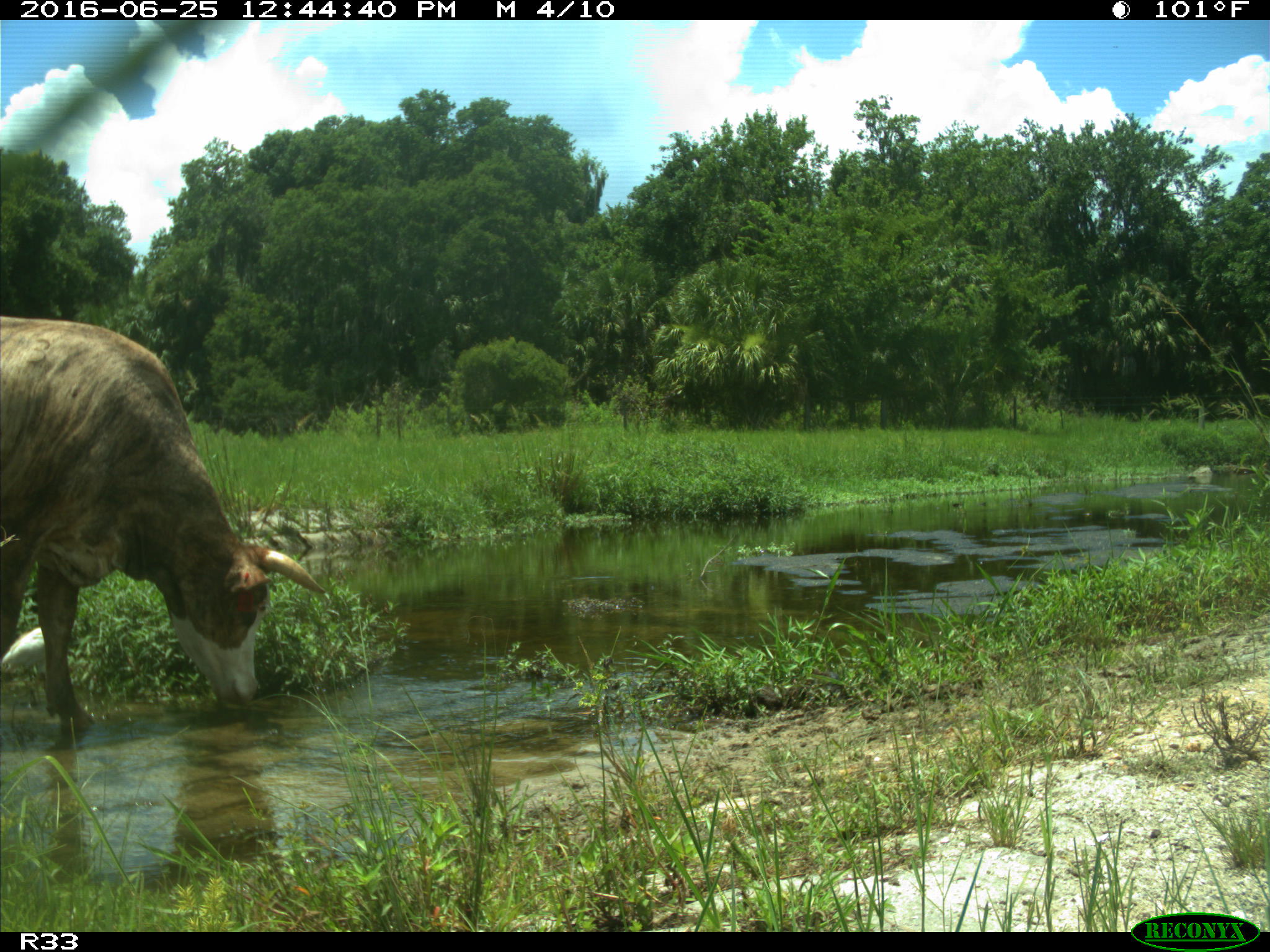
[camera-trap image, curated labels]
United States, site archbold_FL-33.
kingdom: Animalia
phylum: Chordata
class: Mammalia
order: Artiodactyla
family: Bovidae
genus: Bos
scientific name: Bos taurus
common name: domestic cow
Bos taurus (domestic cow).